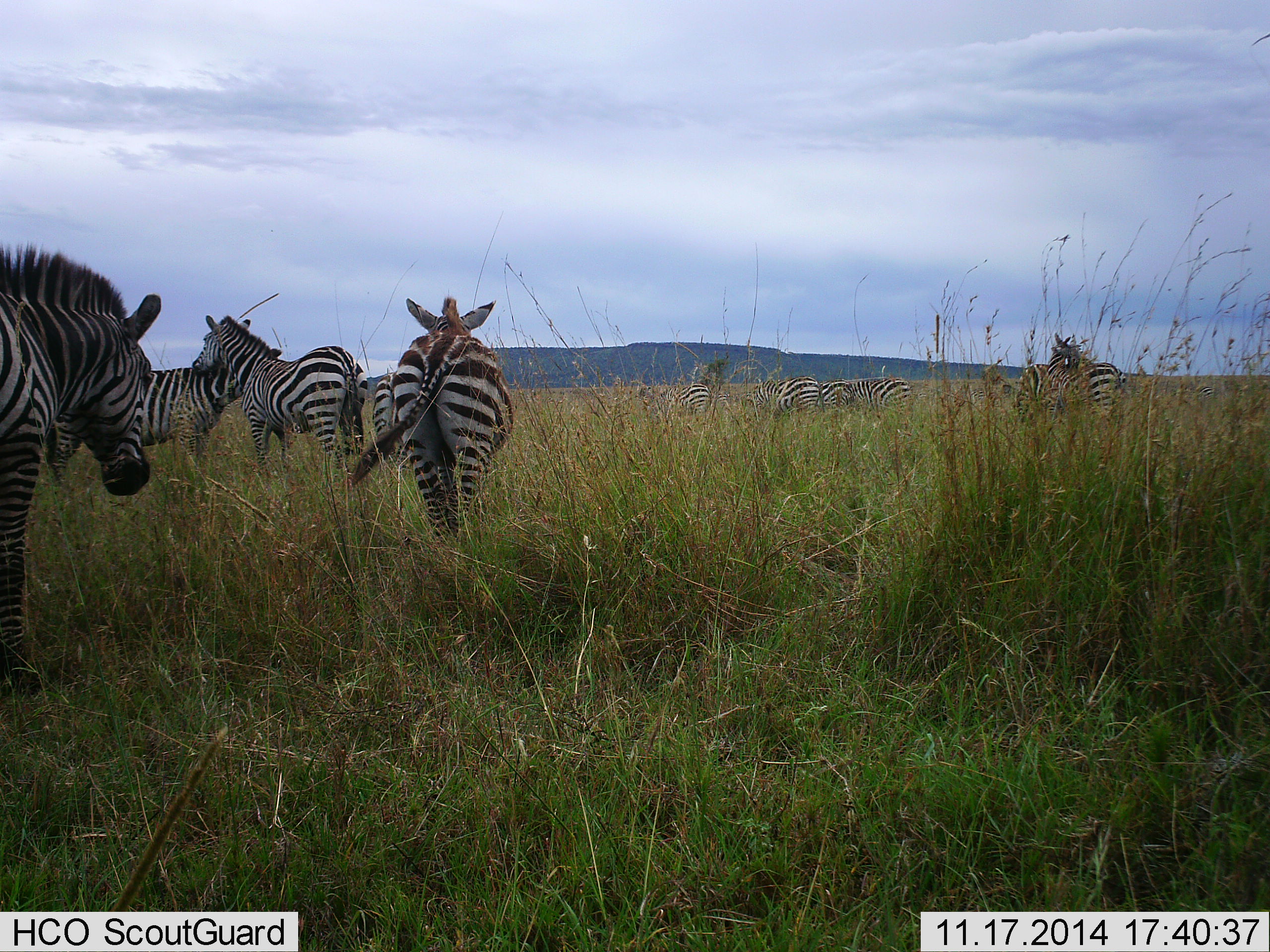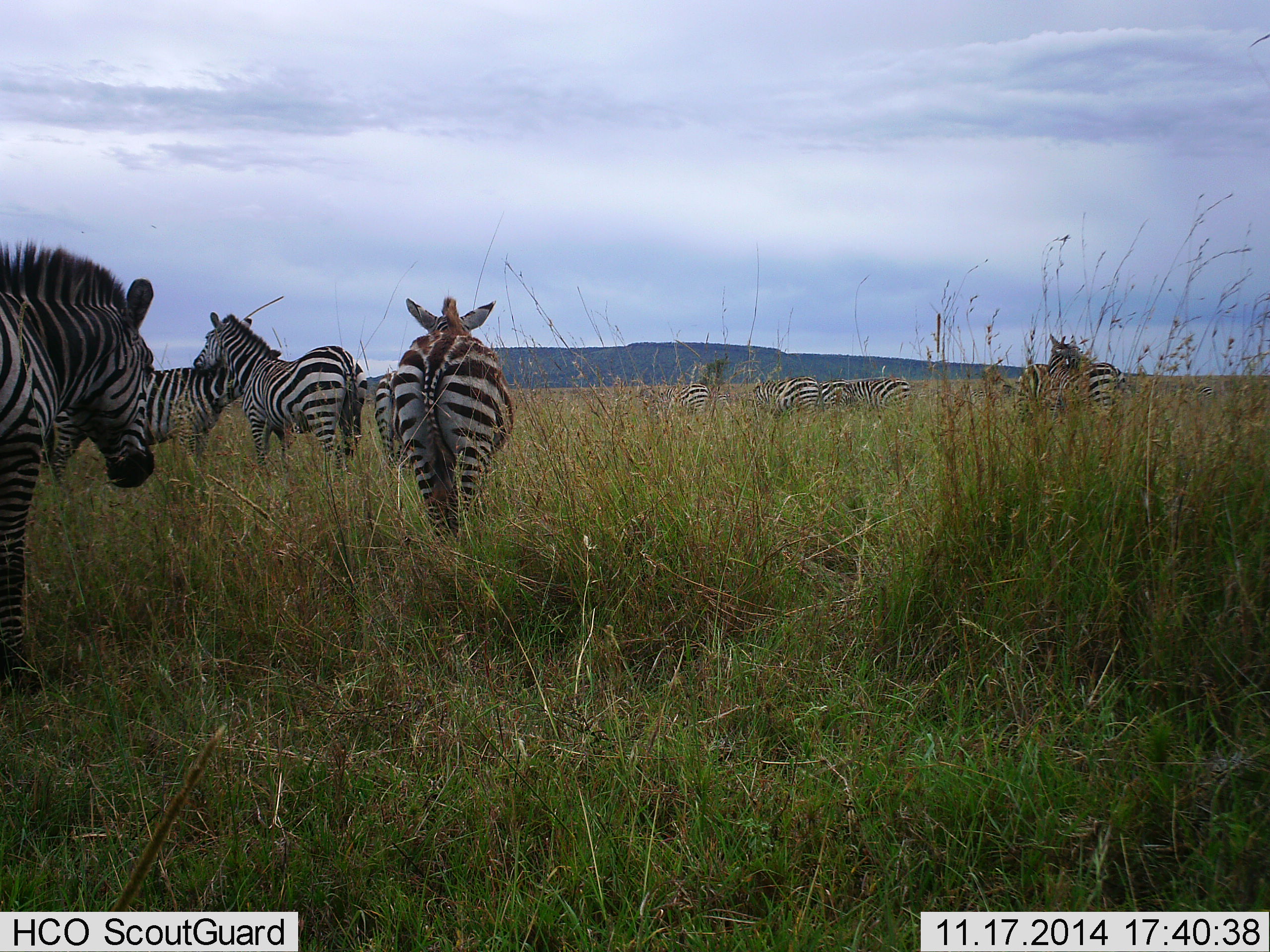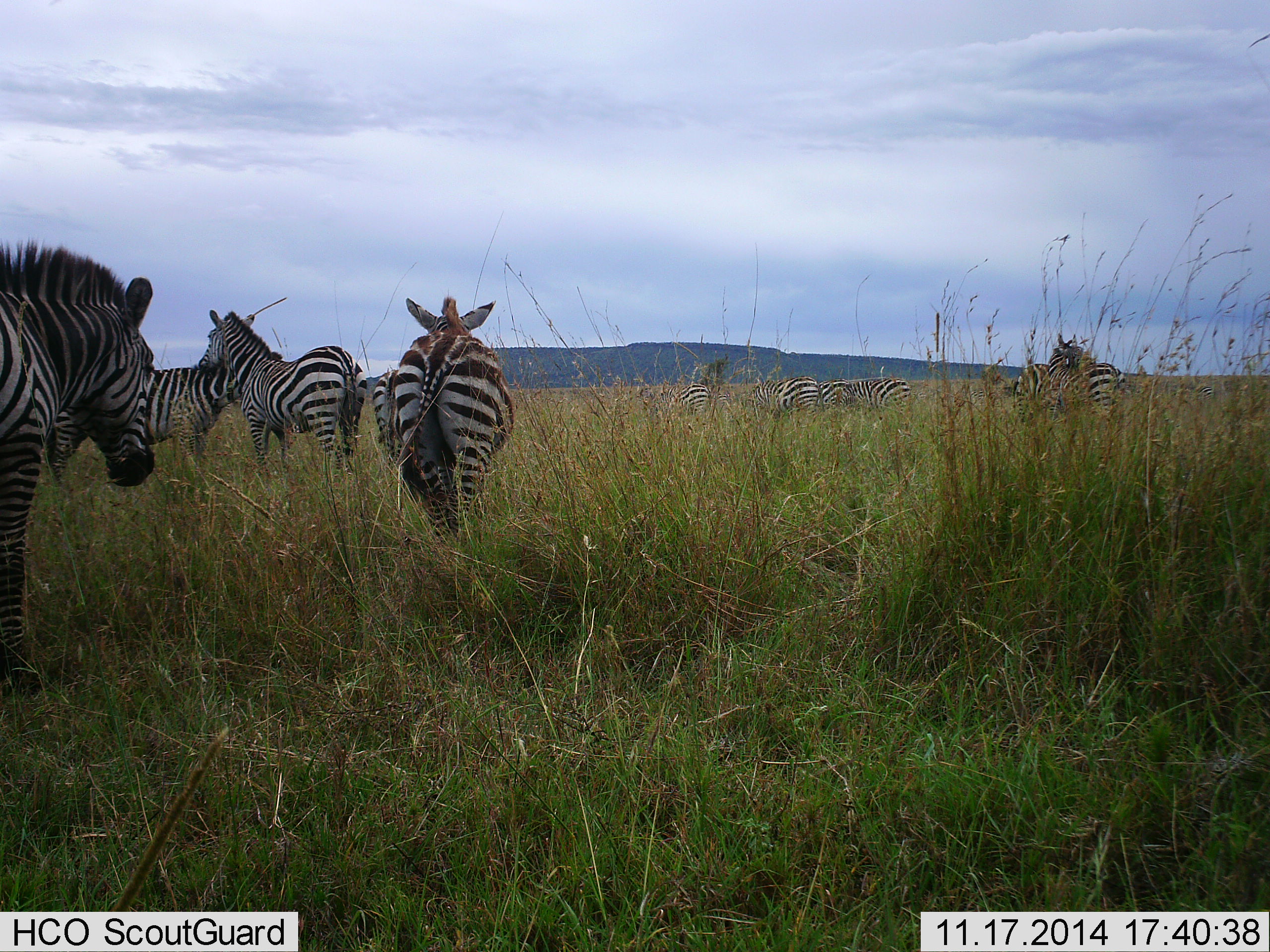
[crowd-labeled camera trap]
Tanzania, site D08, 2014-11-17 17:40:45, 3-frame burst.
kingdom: Animalia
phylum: Chordata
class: Mammalia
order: Perissodactyla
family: Equidae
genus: Equus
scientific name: Equus quagga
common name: plains zebra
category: zebra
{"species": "zebra (plains zebra) (Equus quagga)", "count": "11-50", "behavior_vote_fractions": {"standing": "80%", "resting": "0%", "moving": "20%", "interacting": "30%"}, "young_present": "0%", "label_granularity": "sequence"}